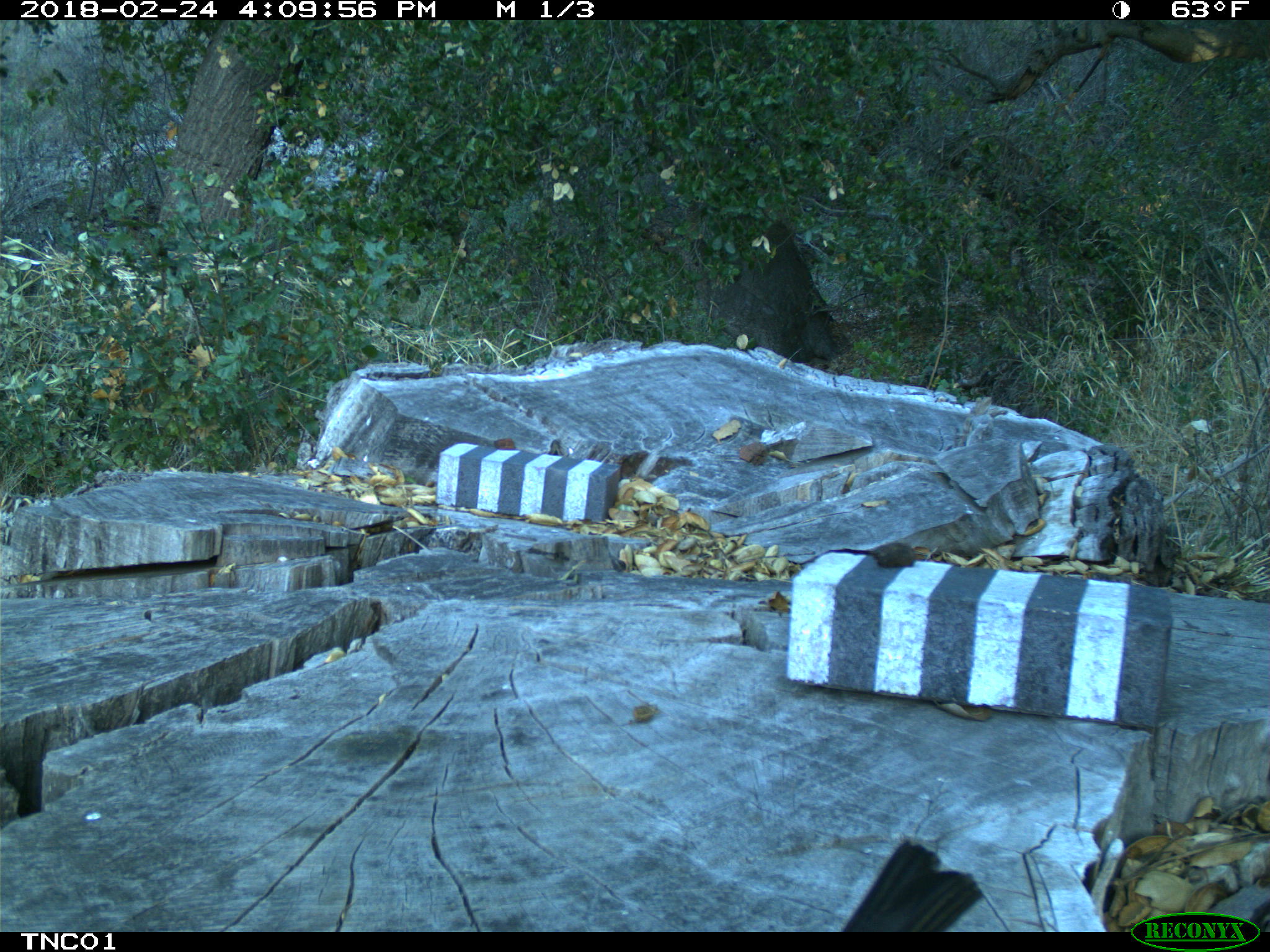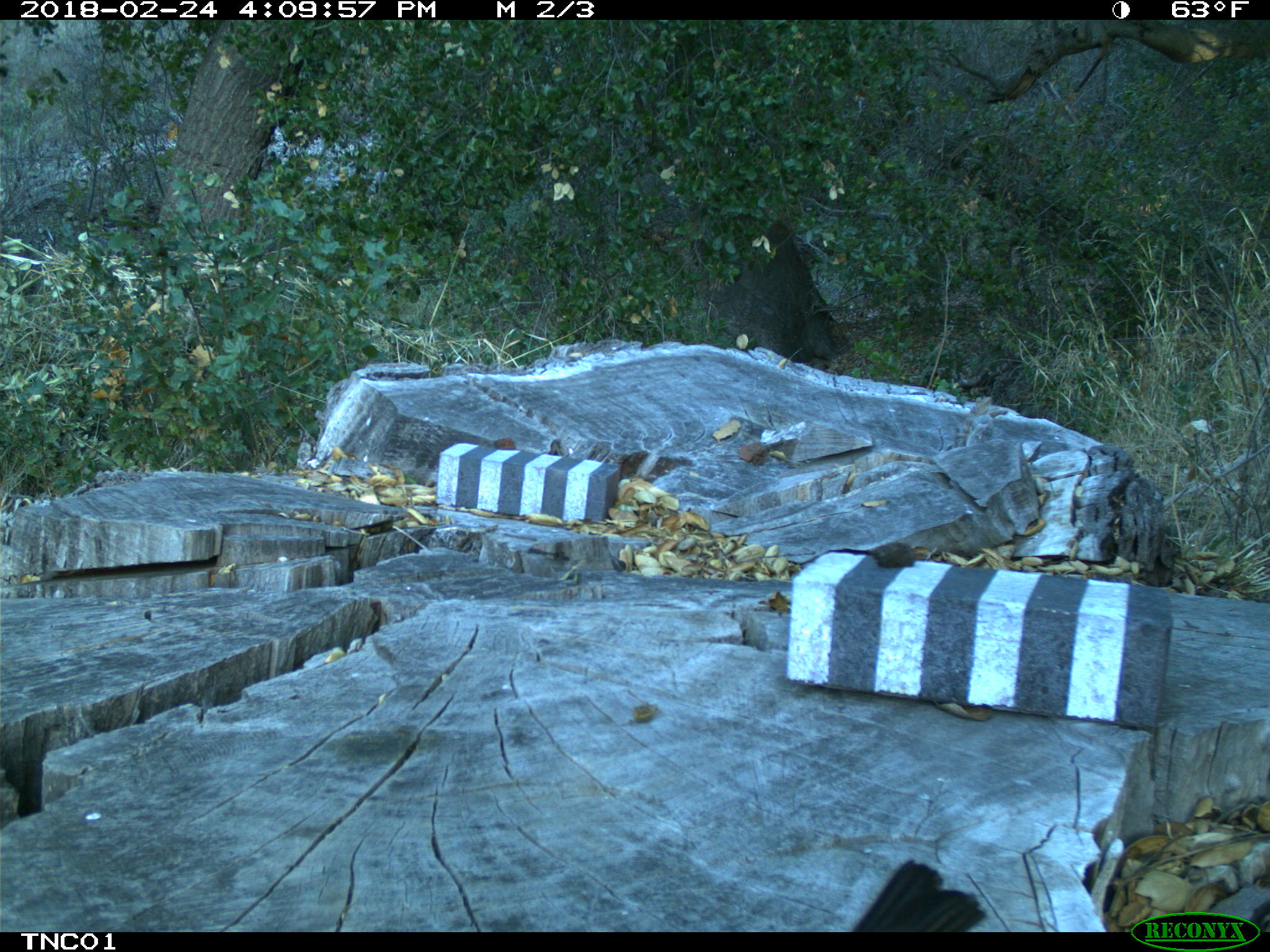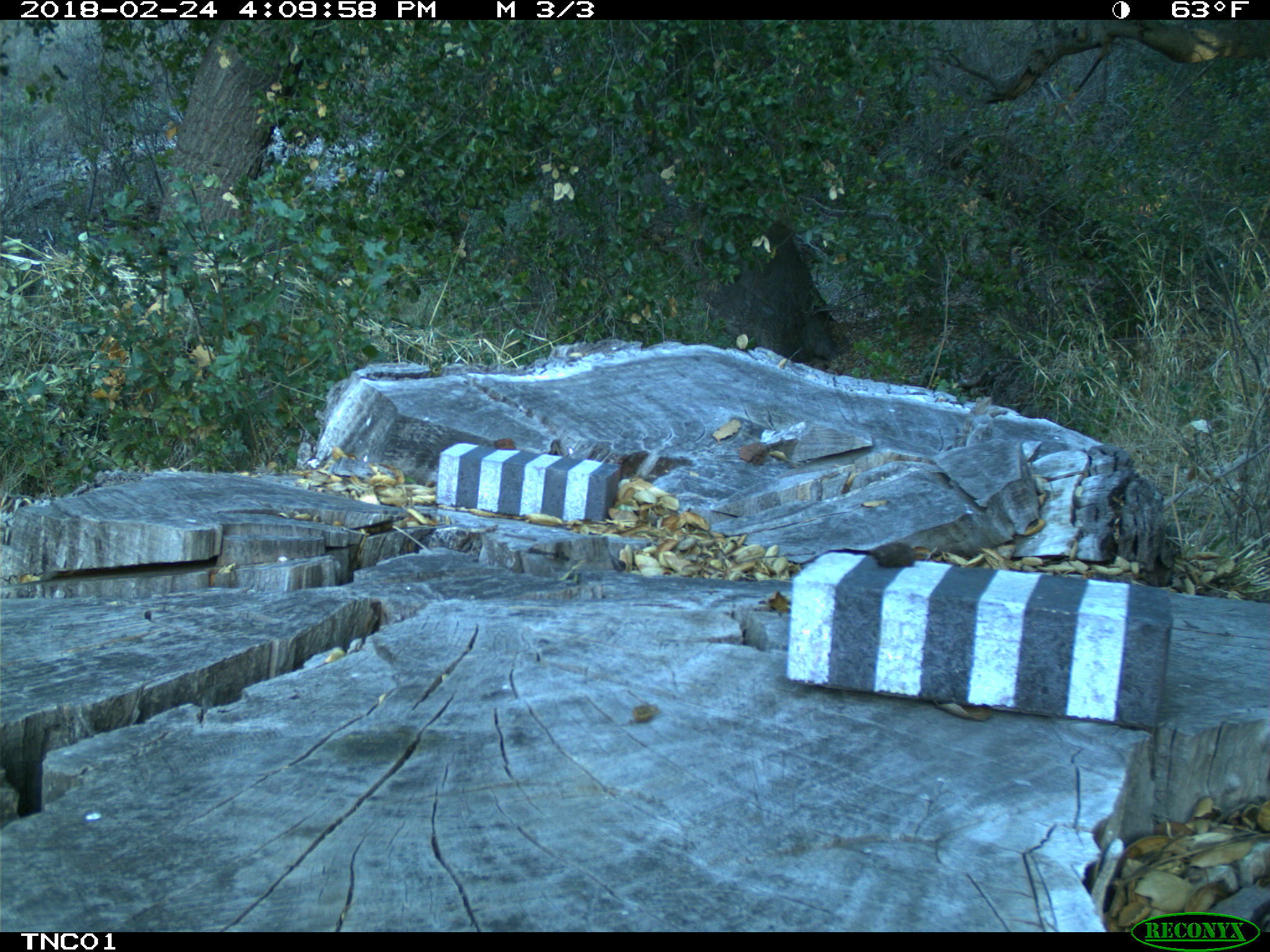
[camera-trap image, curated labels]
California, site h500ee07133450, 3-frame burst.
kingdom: Animalia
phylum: Chordata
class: Aves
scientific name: Aves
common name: bird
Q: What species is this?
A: Bird (Aves).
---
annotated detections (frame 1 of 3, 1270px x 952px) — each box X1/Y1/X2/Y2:
bird: 839/828/984/929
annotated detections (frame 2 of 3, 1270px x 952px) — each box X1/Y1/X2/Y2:
bird: 853/858/987/932